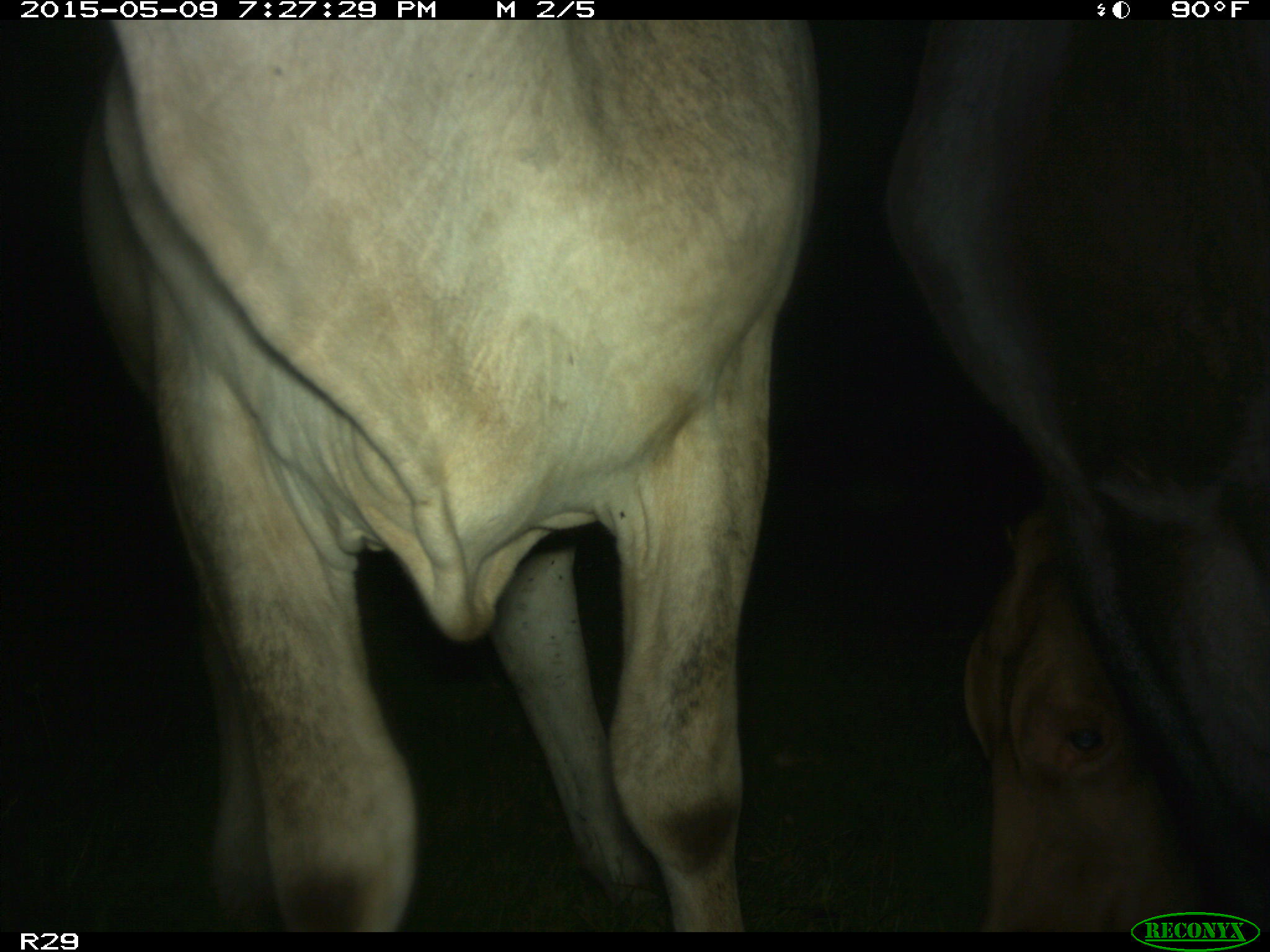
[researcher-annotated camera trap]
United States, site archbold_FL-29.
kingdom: Animalia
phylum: Chordata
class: Mammalia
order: Artiodactyla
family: Bovidae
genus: Bos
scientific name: Bos taurus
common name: domestic cow